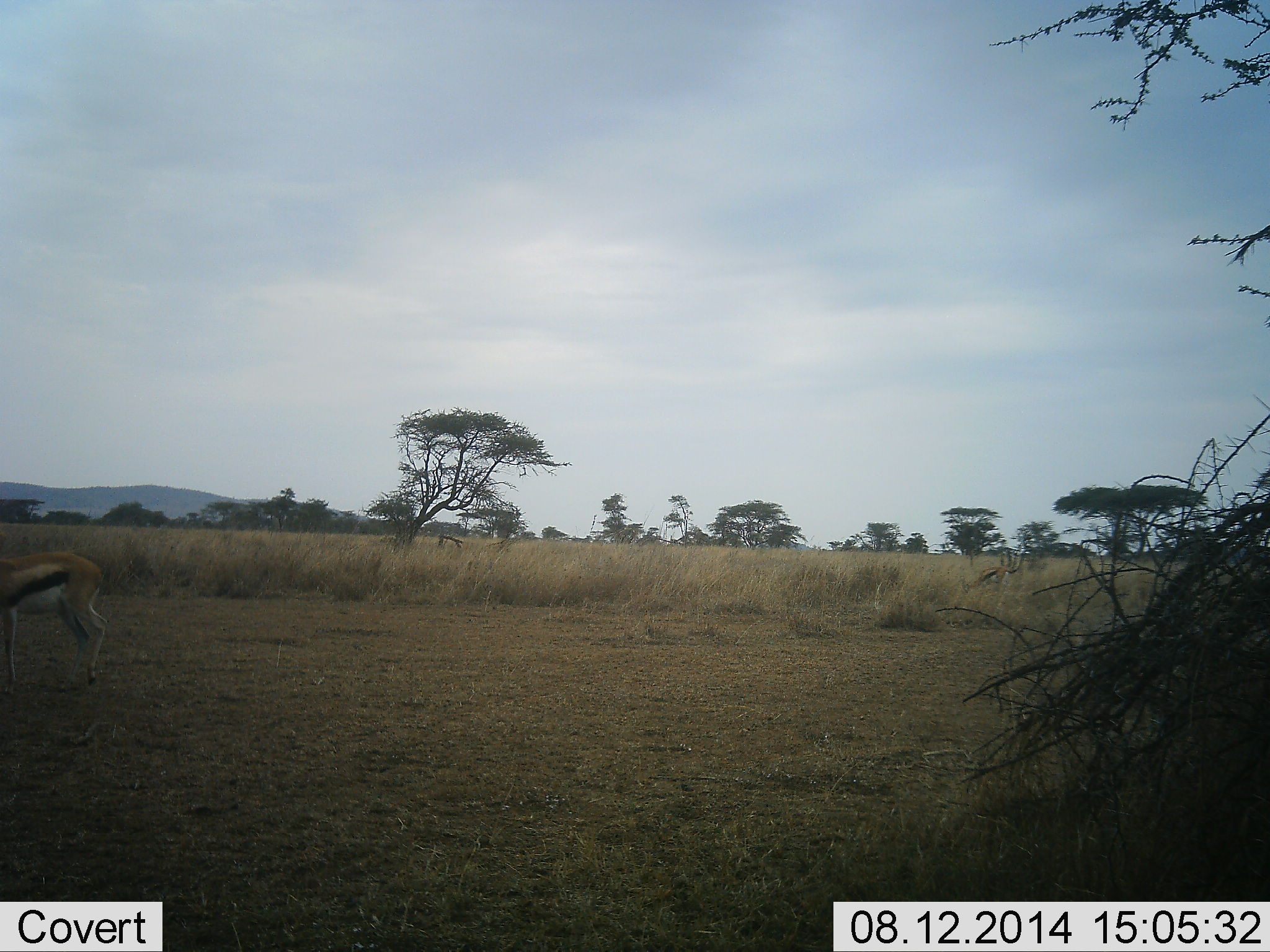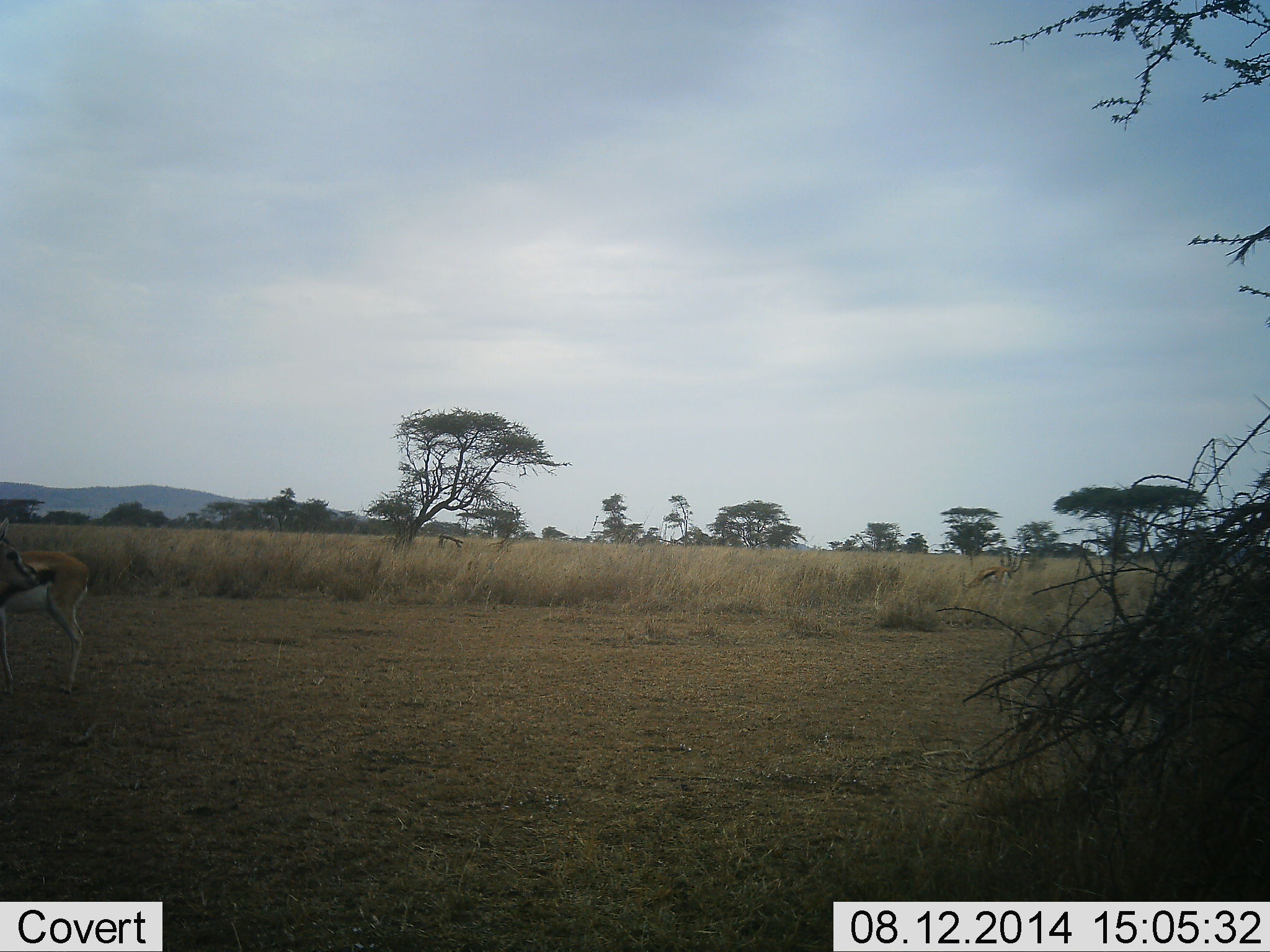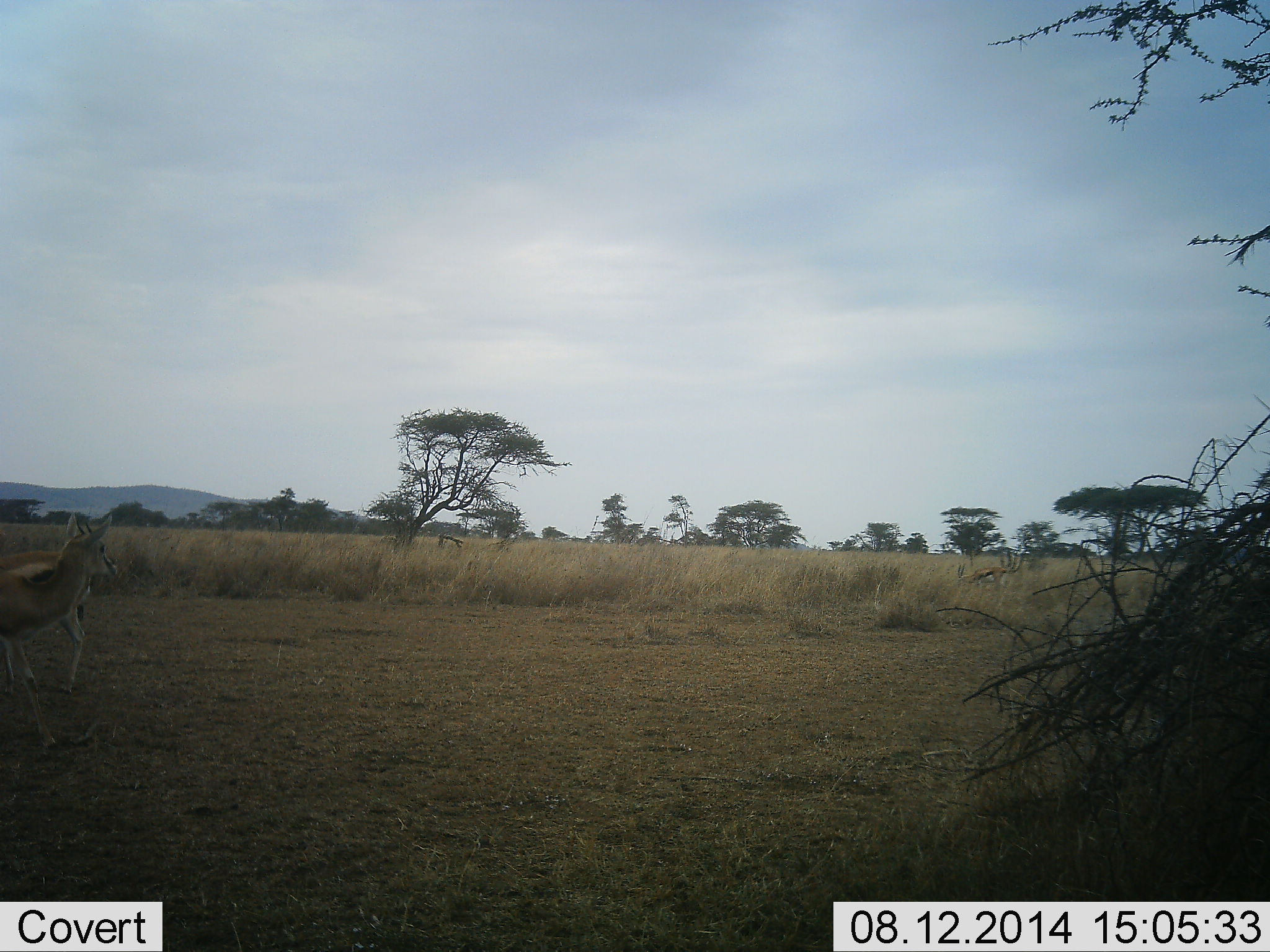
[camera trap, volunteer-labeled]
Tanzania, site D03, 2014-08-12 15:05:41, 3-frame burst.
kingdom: Animalia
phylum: Chordata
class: Mammalia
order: Artiodactyla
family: Bovidae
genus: Eudorcas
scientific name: Eudorcas thomsonii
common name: thomson's gazelle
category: gazellethomsons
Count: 2.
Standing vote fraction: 70%.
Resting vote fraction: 0%.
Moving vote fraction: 40%.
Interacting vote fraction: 0%.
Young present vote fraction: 0%.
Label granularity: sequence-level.